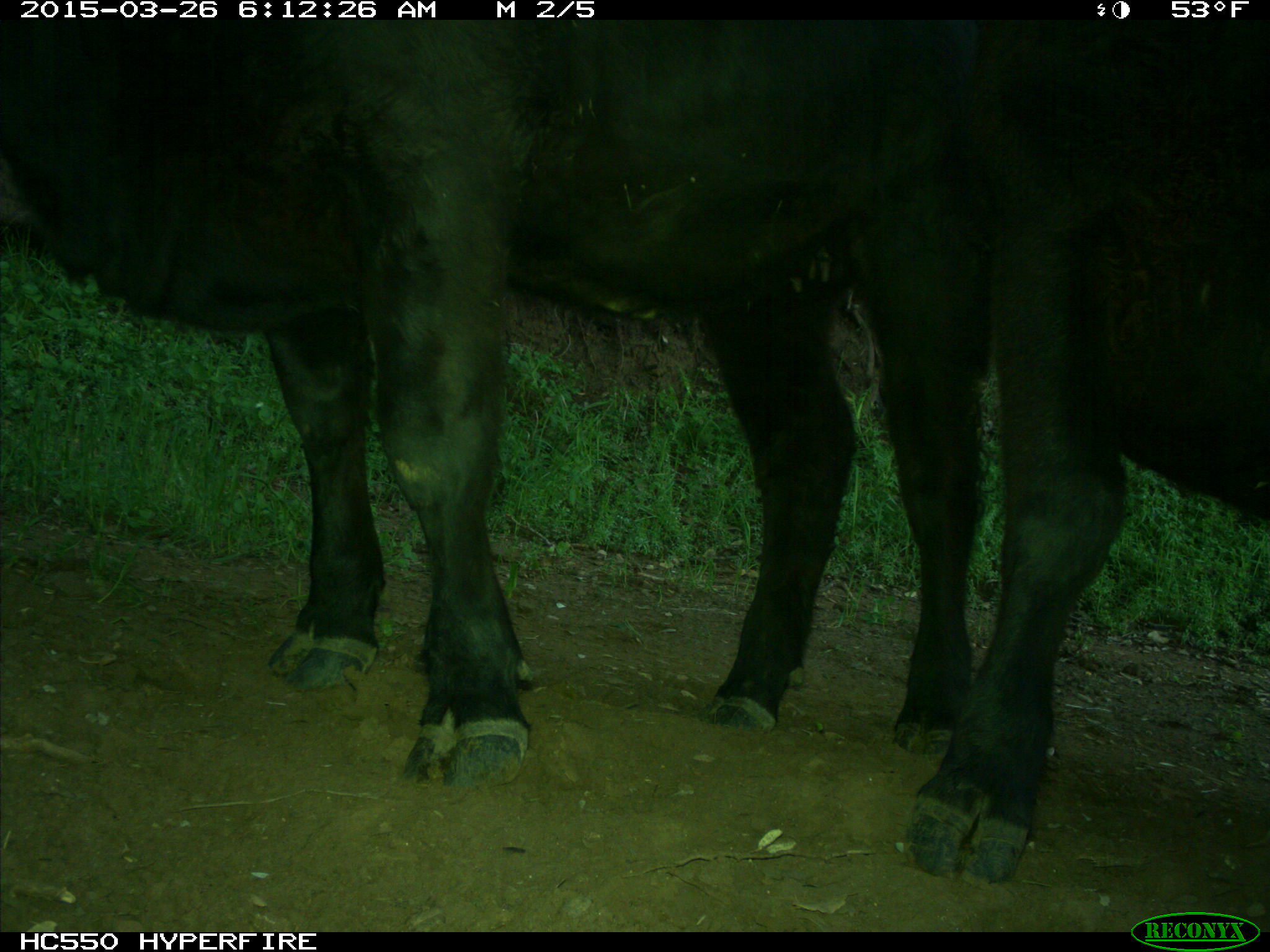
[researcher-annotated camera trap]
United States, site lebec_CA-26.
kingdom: Animalia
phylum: Chordata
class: Mammalia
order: Artiodactyla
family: Bovidae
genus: Bos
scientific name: Bos taurus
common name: domestic cow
Bos taurus (domestic cow).